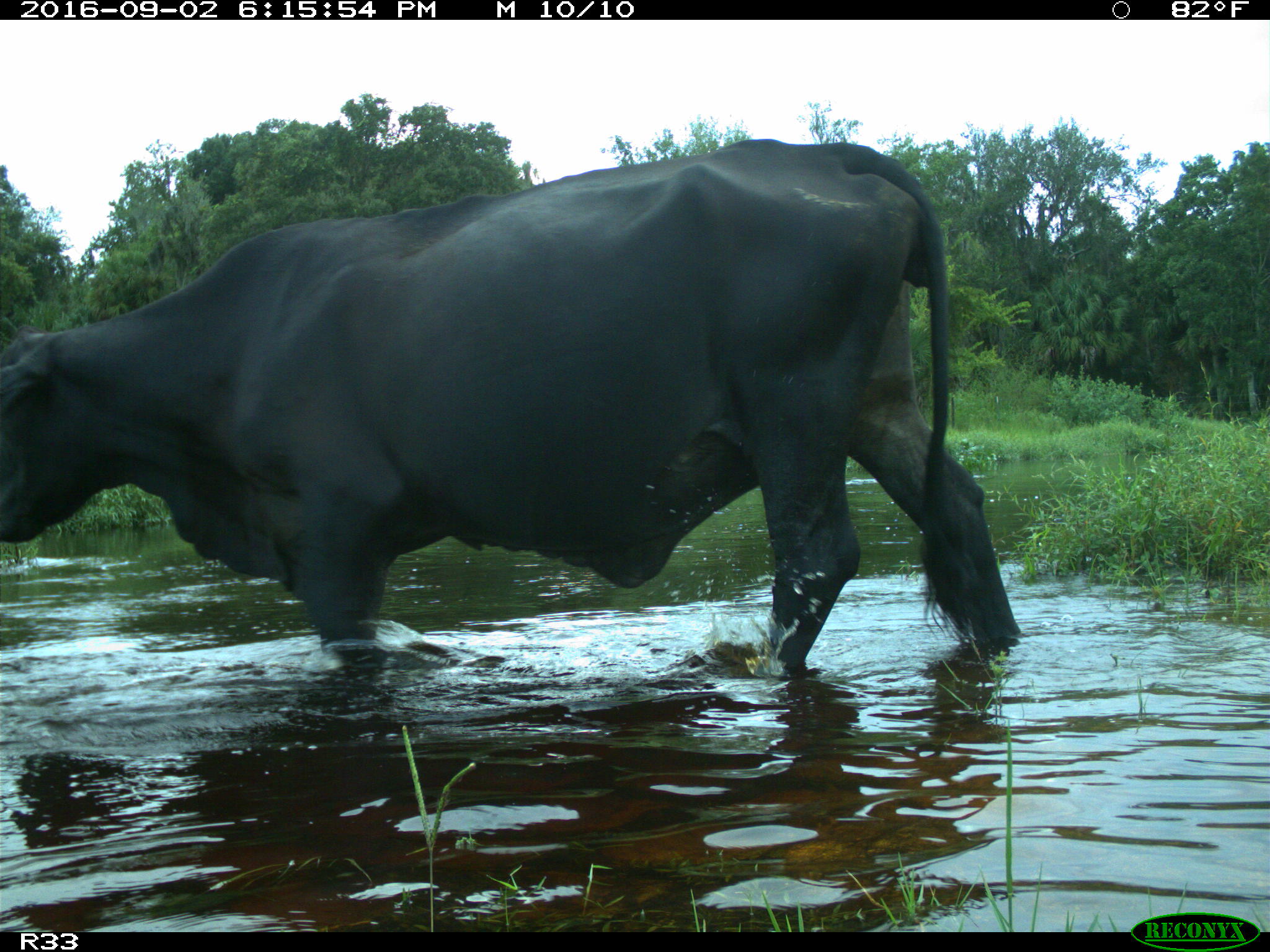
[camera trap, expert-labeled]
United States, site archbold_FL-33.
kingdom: Animalia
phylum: Chordata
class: Mammalia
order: Artiodactyla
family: Bovidae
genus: Bos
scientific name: Bos taurus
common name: domestic cow